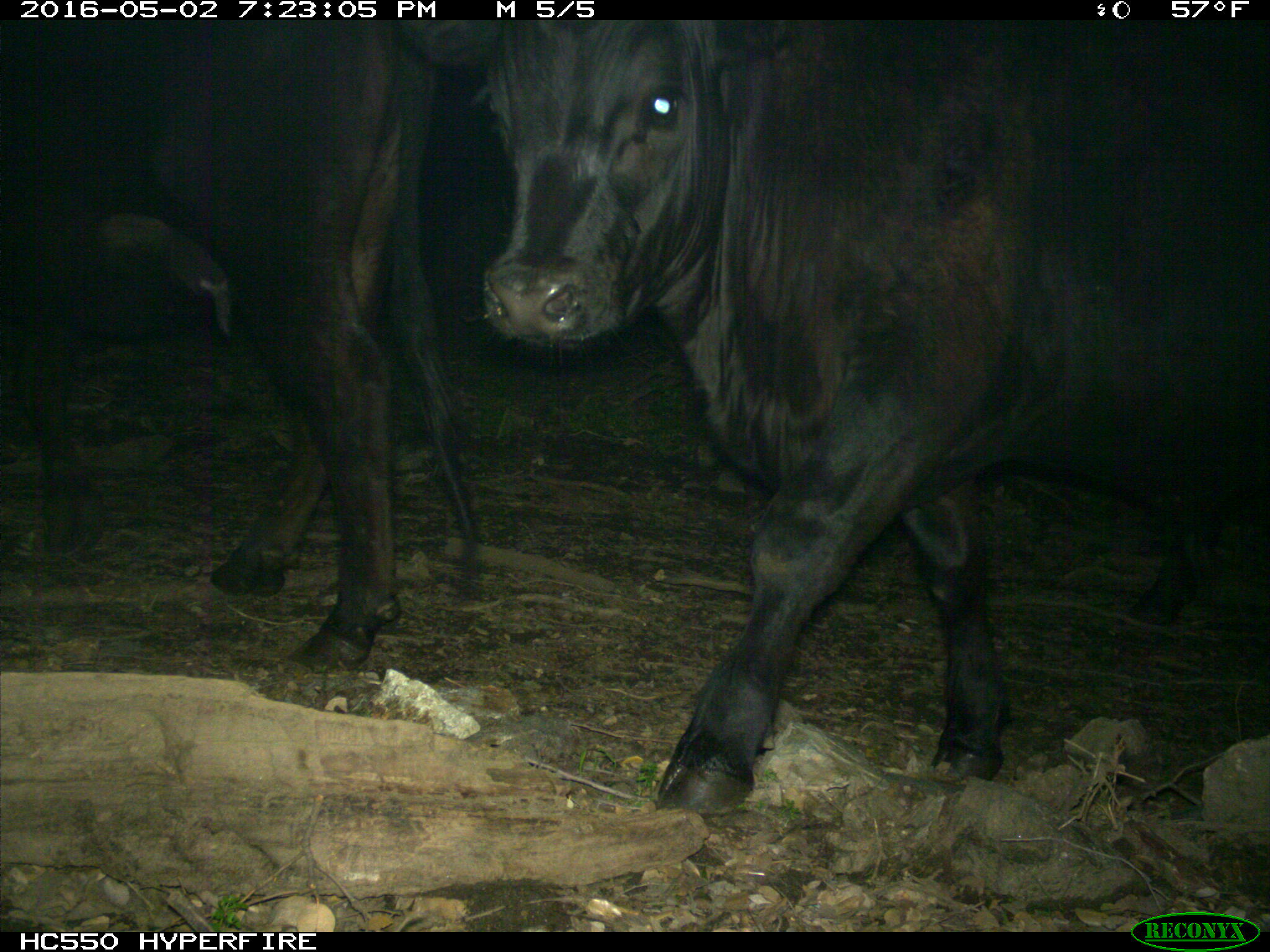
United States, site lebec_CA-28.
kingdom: Animalia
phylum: Chordata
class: Mammalia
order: Artiodactyla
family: Bovidae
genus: Bos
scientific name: Bos taurus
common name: domestic cow